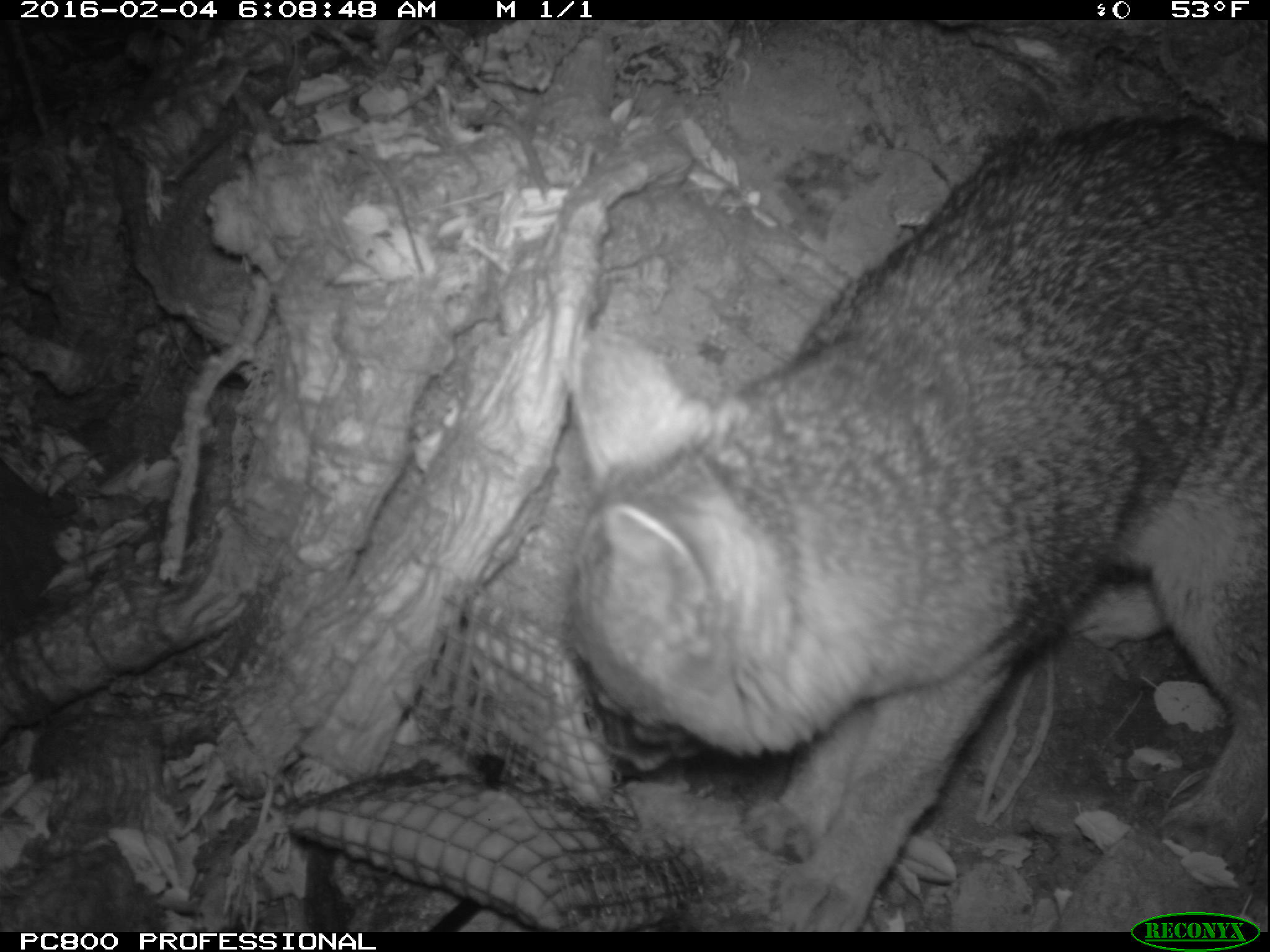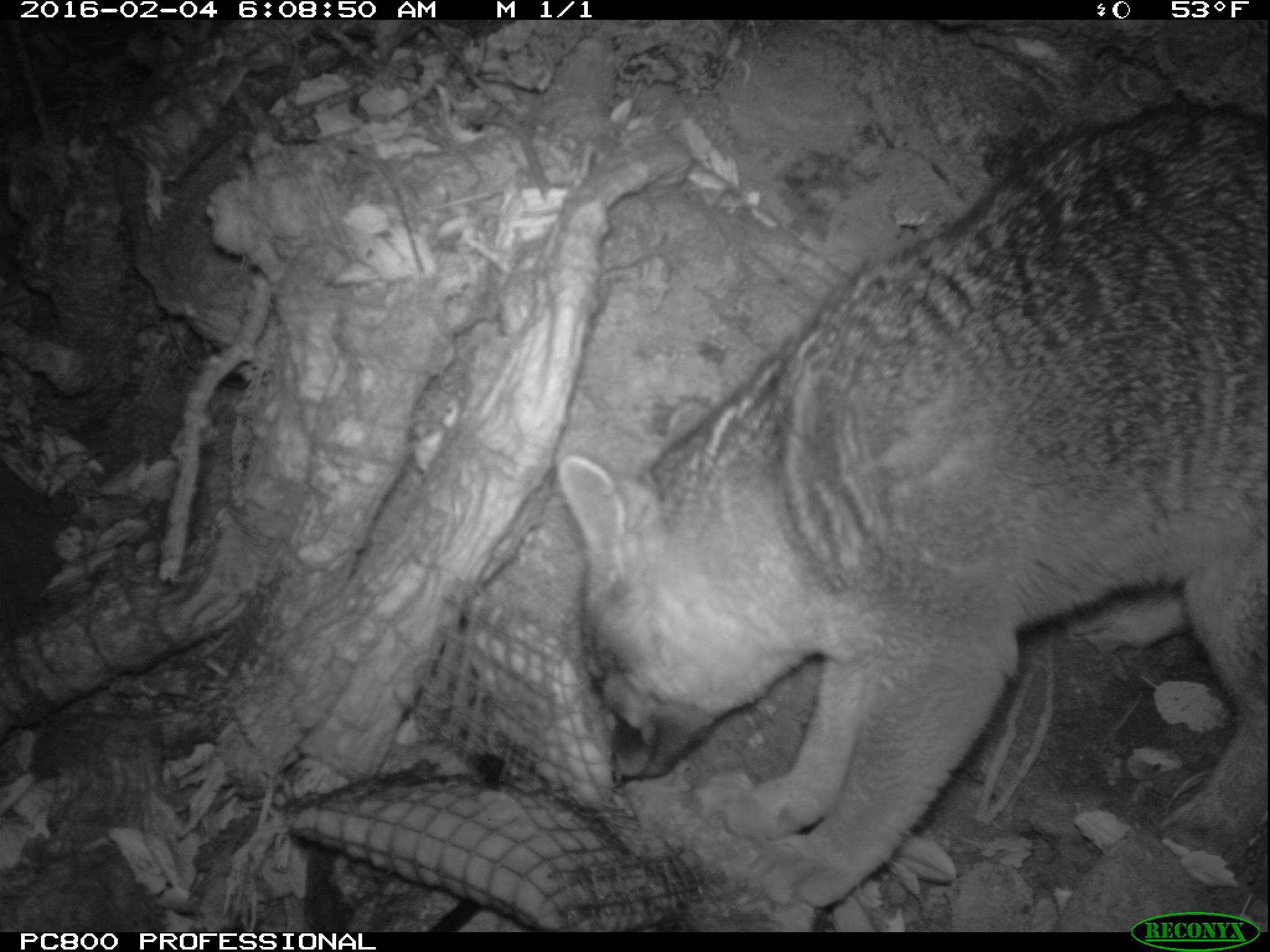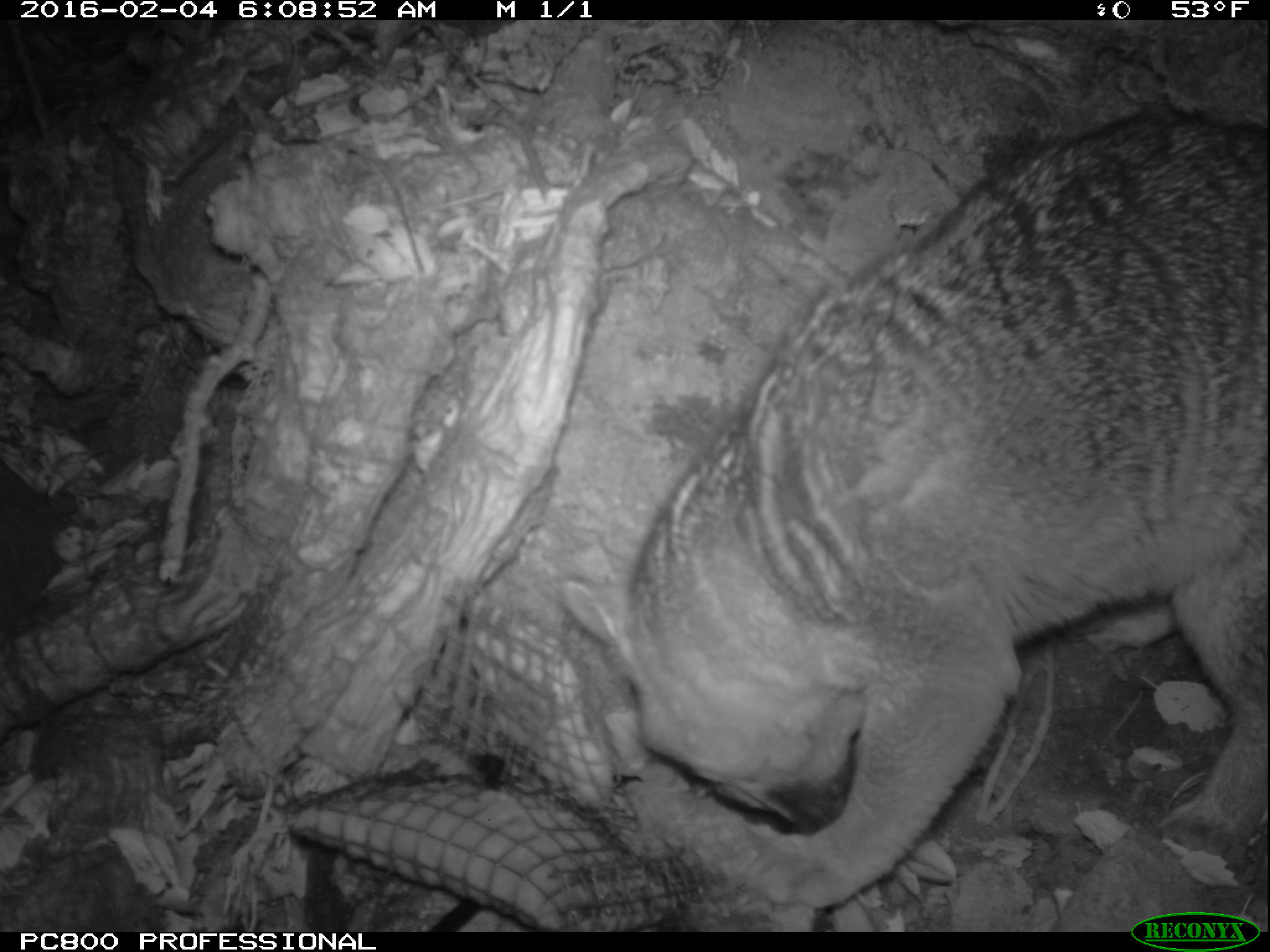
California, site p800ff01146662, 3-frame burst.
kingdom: Animalia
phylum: Chordata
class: Mammalia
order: Carnivora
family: Canidae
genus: Urocyon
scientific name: Urocyon littoralis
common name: island fox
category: fox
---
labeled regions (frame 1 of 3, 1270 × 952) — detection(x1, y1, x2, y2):
fox: detection(571, 113, 1268, 932)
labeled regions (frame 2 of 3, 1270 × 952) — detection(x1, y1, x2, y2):
fox: detection(557, 99, 1269, 907)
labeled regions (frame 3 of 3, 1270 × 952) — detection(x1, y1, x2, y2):
fox: detection(562, 108, 1269, 911)